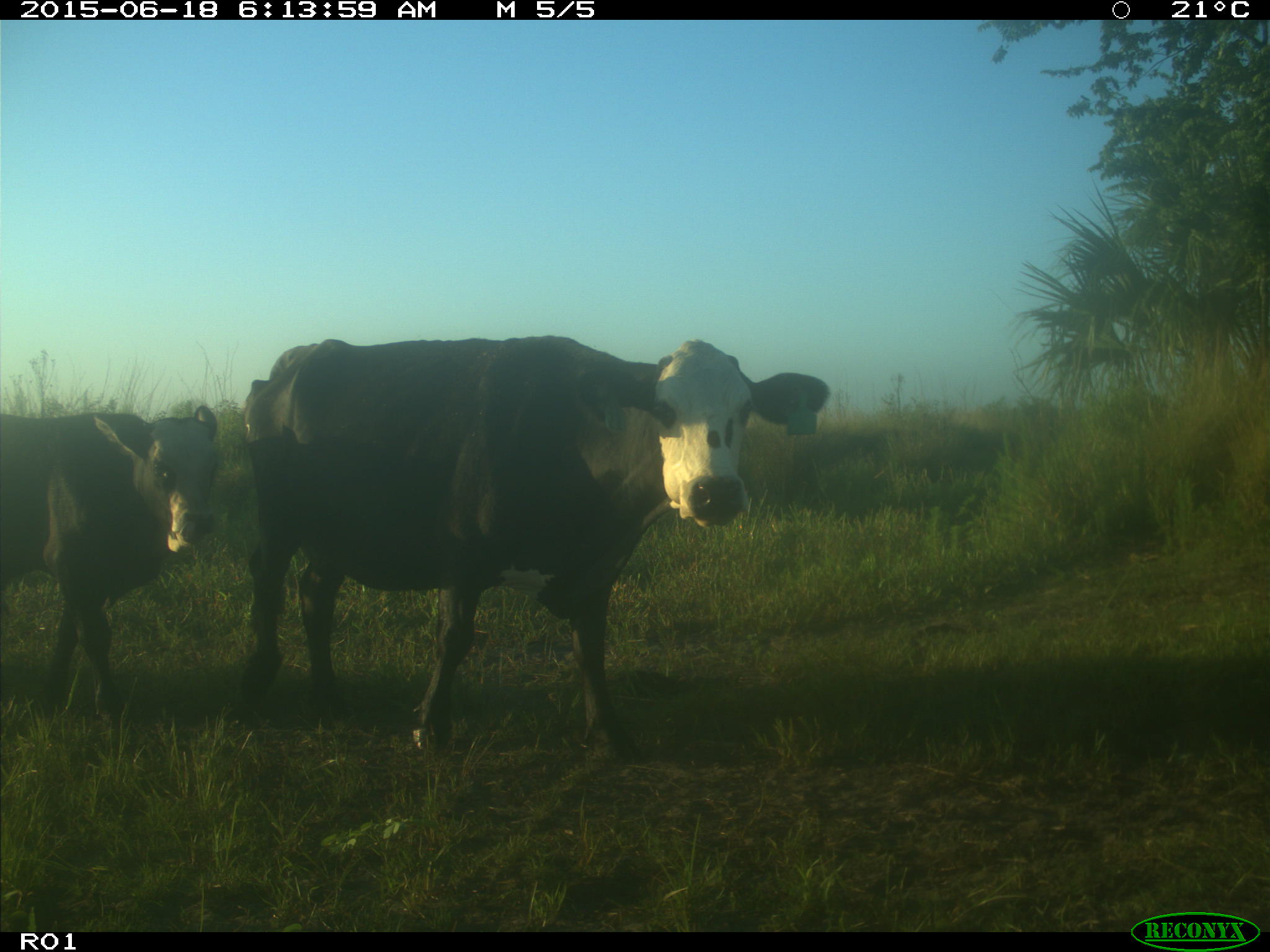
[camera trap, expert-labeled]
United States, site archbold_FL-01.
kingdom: Animalia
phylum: Chordata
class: Mammalia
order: Artiodactyla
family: Bovidae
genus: Bos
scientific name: Bos taurus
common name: domestic cow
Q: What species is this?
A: Bos taurus (domestic cow).